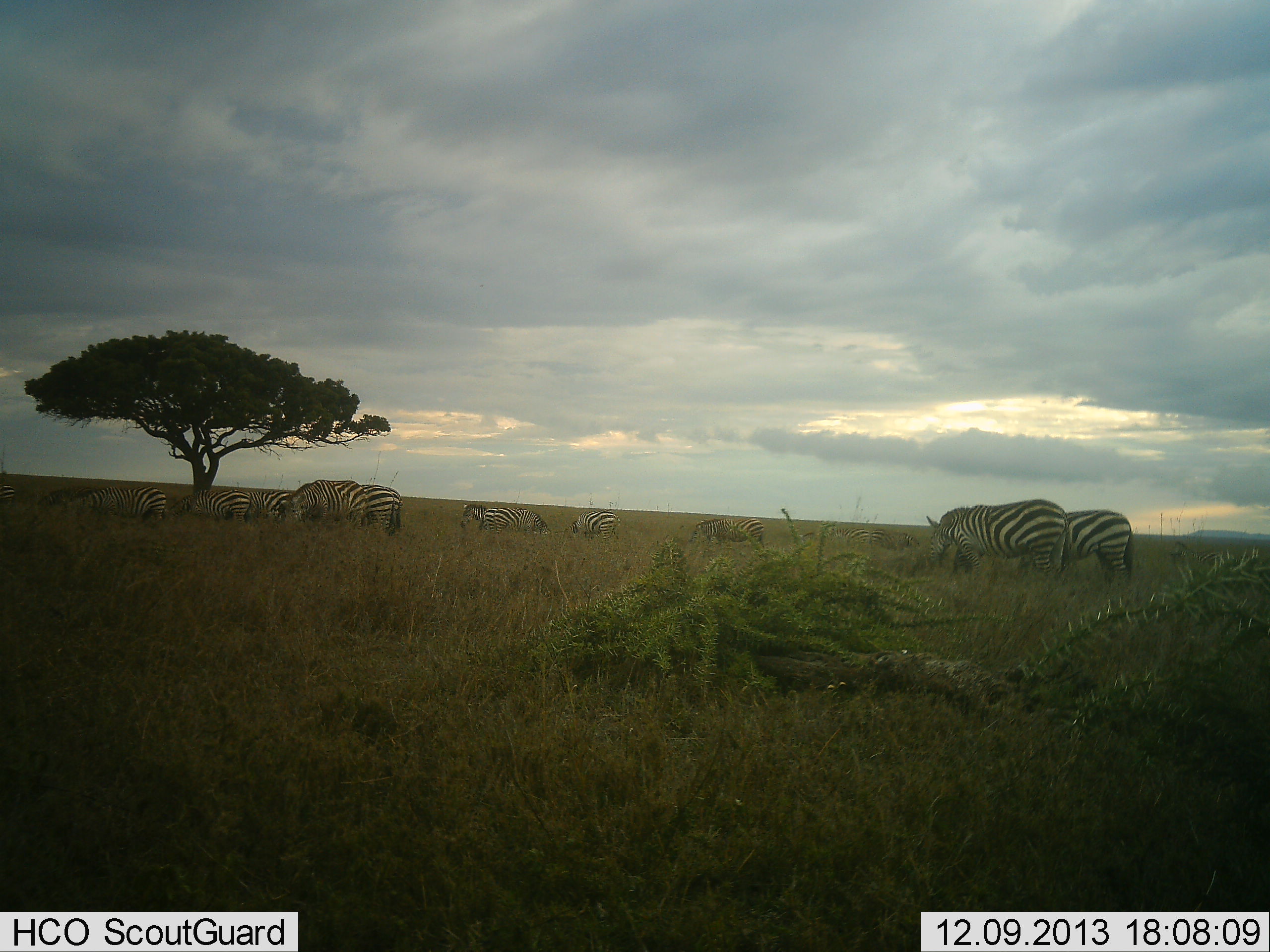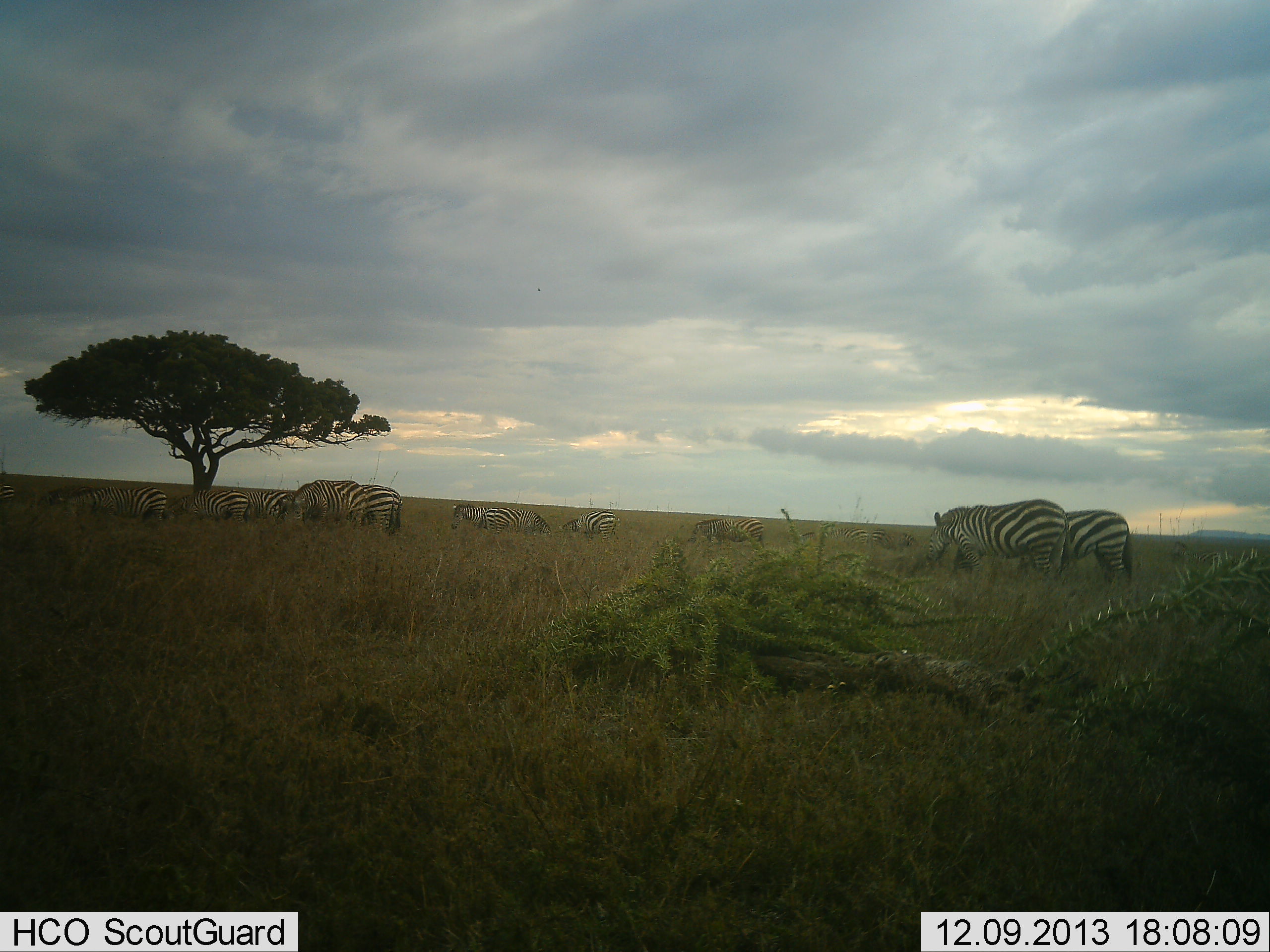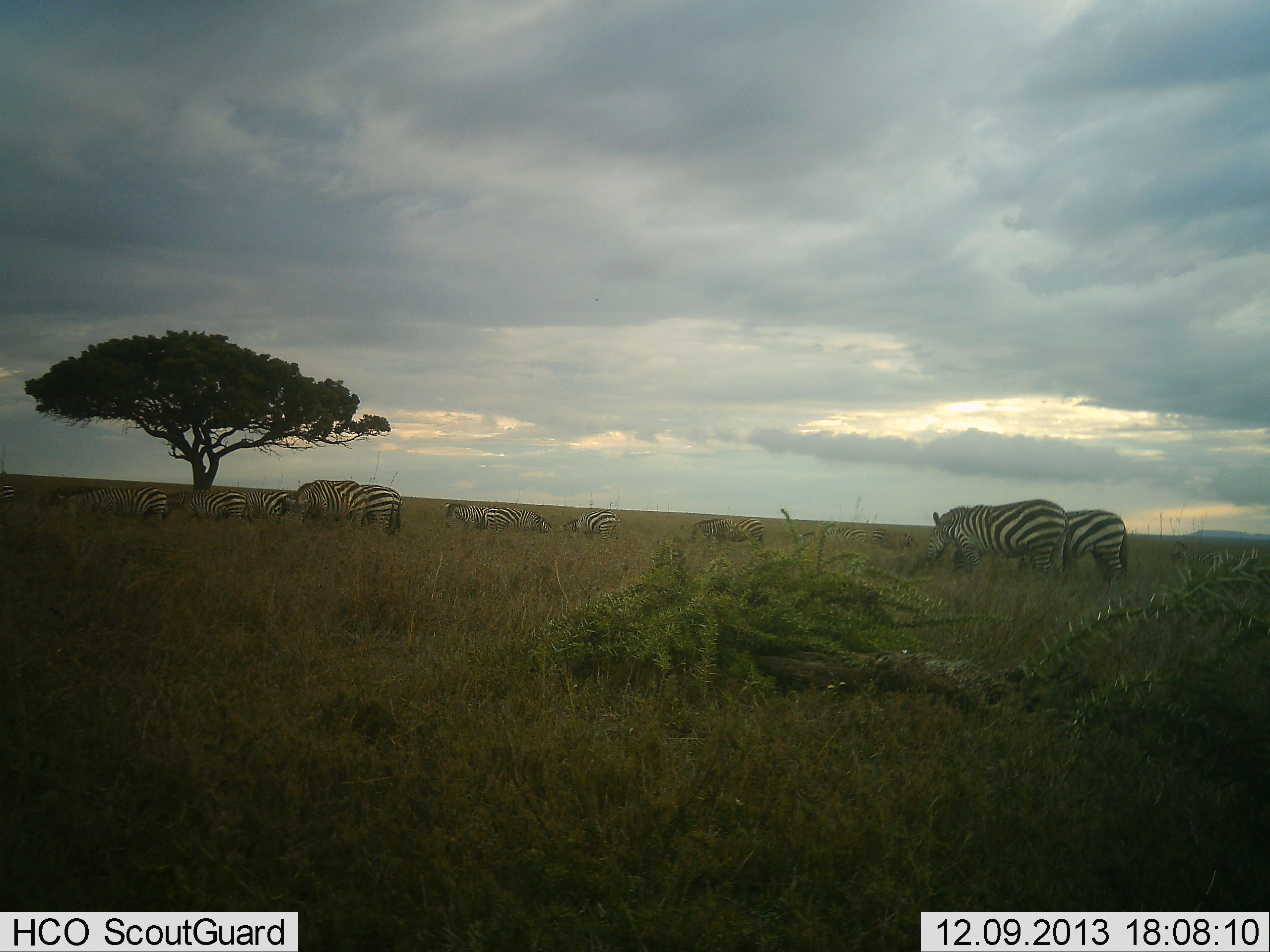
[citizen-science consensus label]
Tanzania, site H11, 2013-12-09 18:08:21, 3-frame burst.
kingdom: Animalia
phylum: Chordata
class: Mammalia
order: Perissodactyla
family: Equidae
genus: Equus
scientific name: Equus quagga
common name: plains zebra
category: zebra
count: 11-50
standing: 70%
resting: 0%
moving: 10%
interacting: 0%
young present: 0%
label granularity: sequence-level